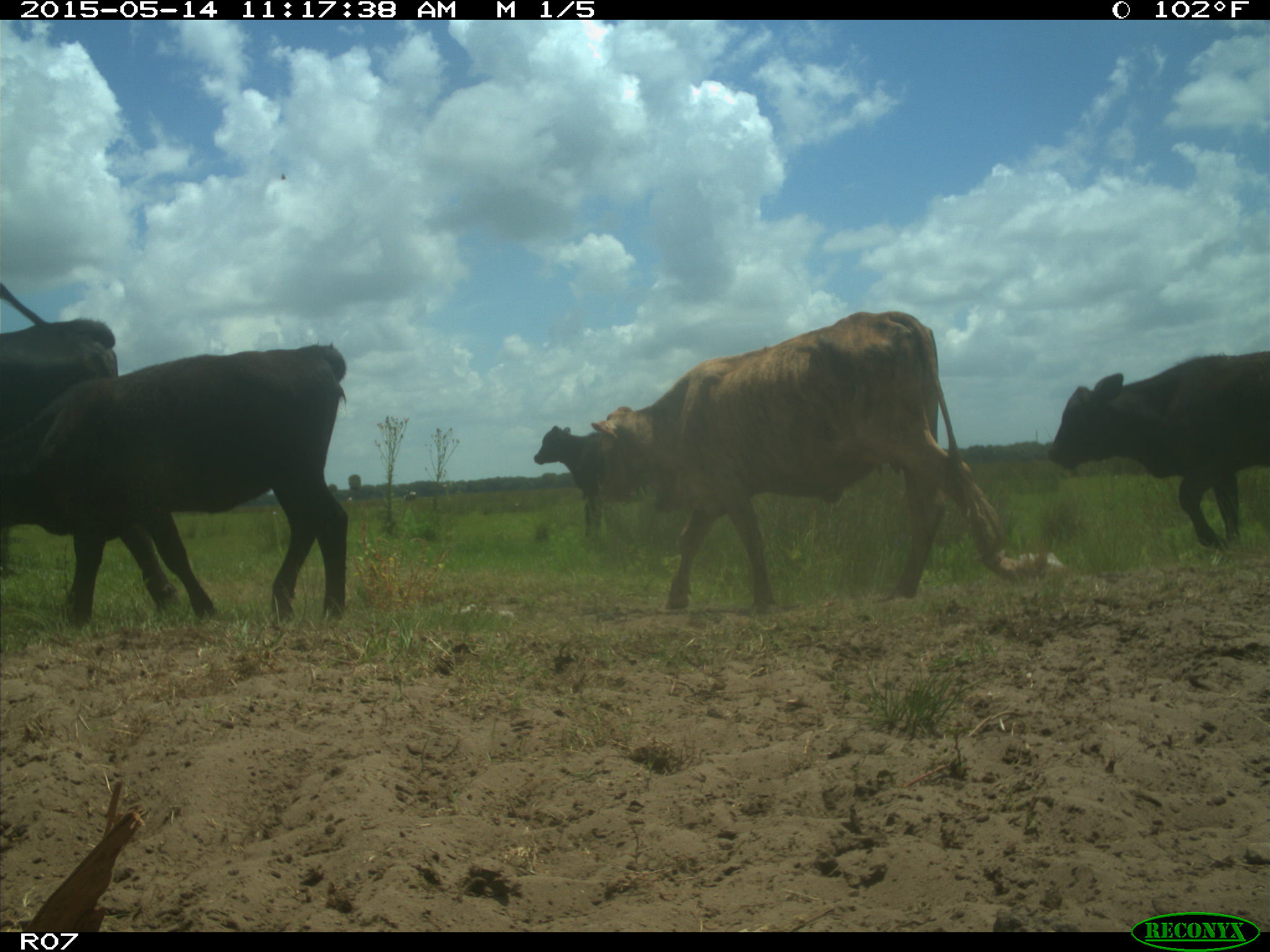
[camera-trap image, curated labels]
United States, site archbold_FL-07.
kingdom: Animalia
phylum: Chordata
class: Mammalia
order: Artiodactyla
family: Bovidae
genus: Bos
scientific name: Bos taurus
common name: domestic cow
Bos taurus (domestic cow).